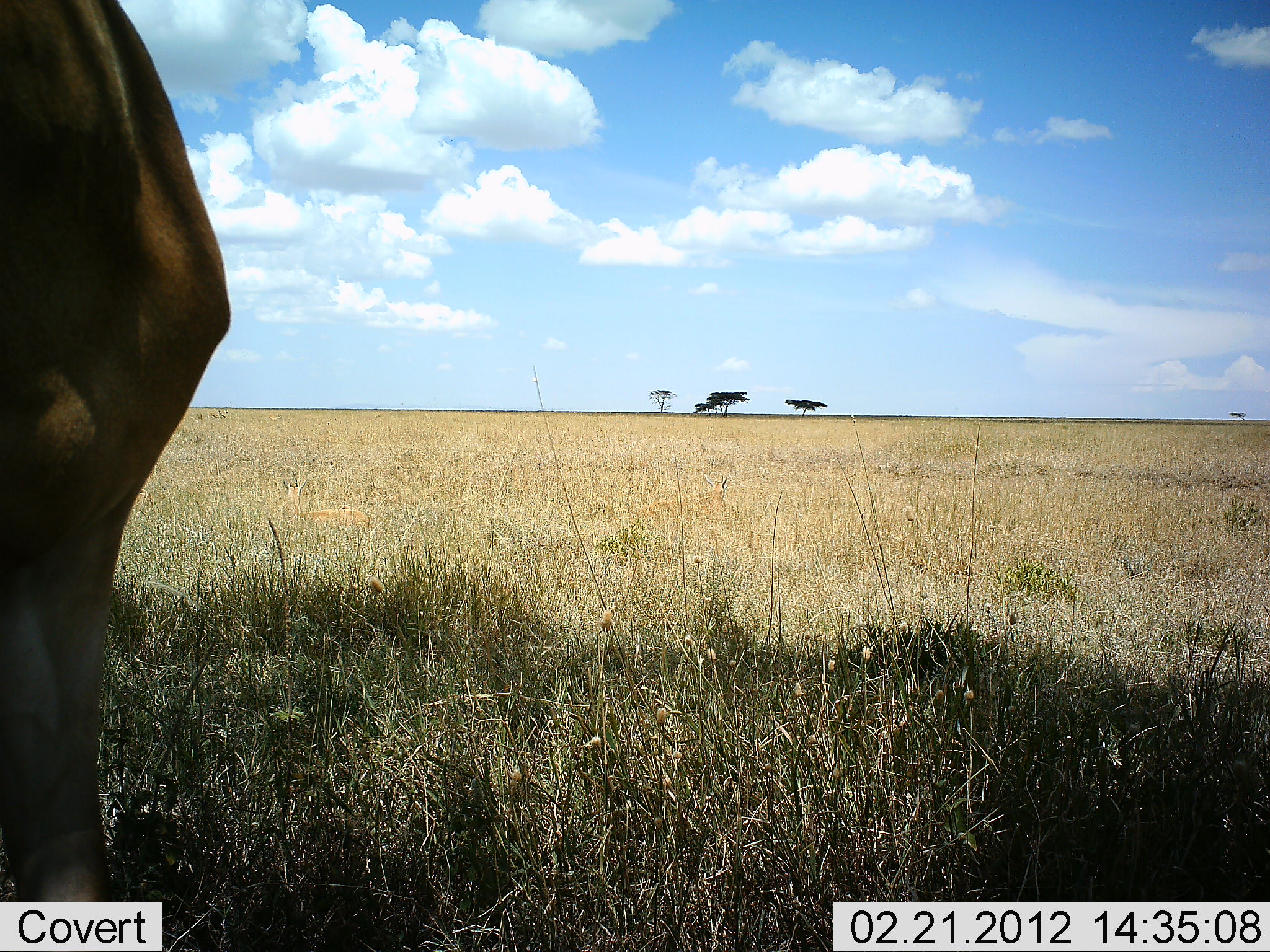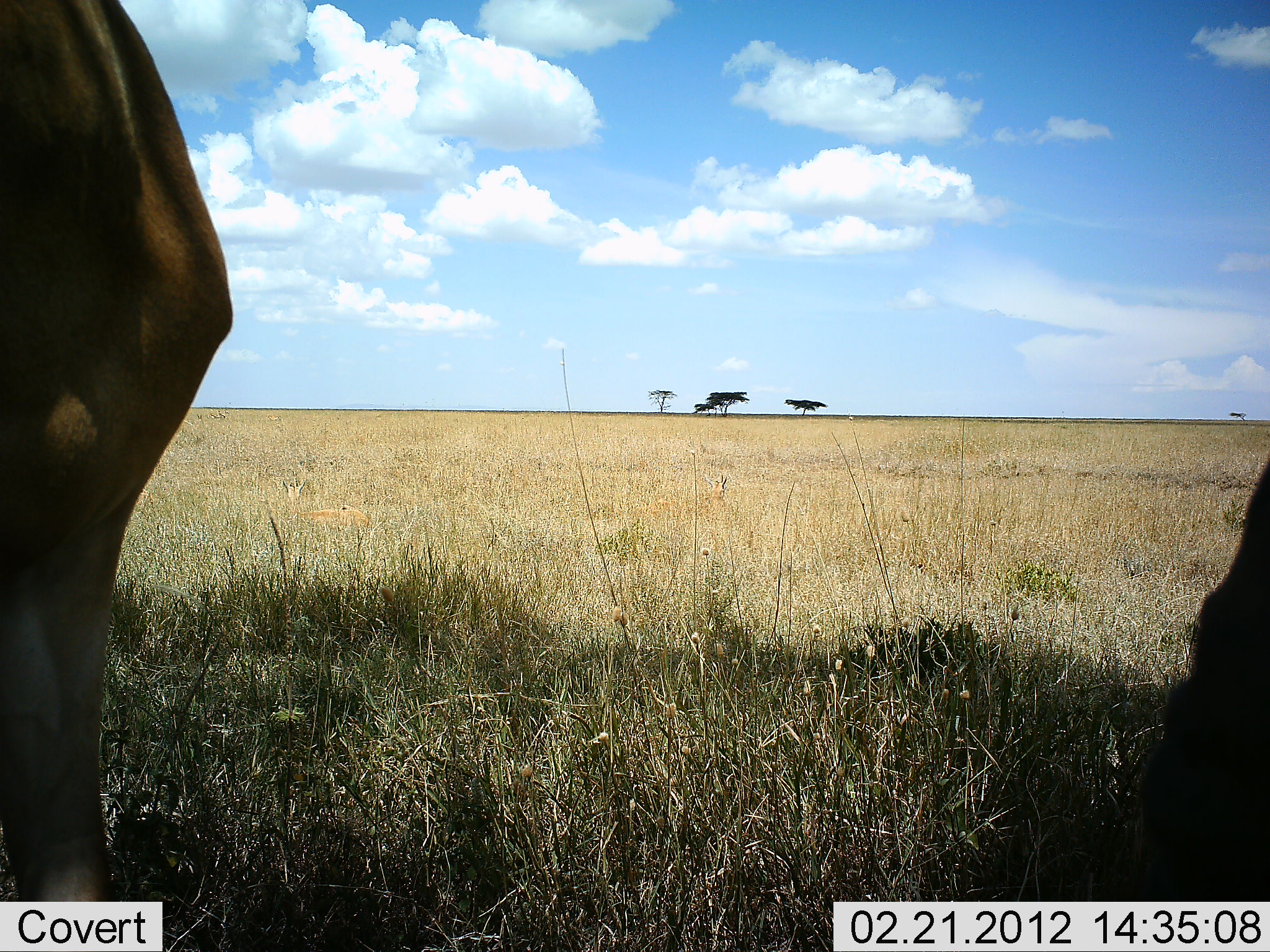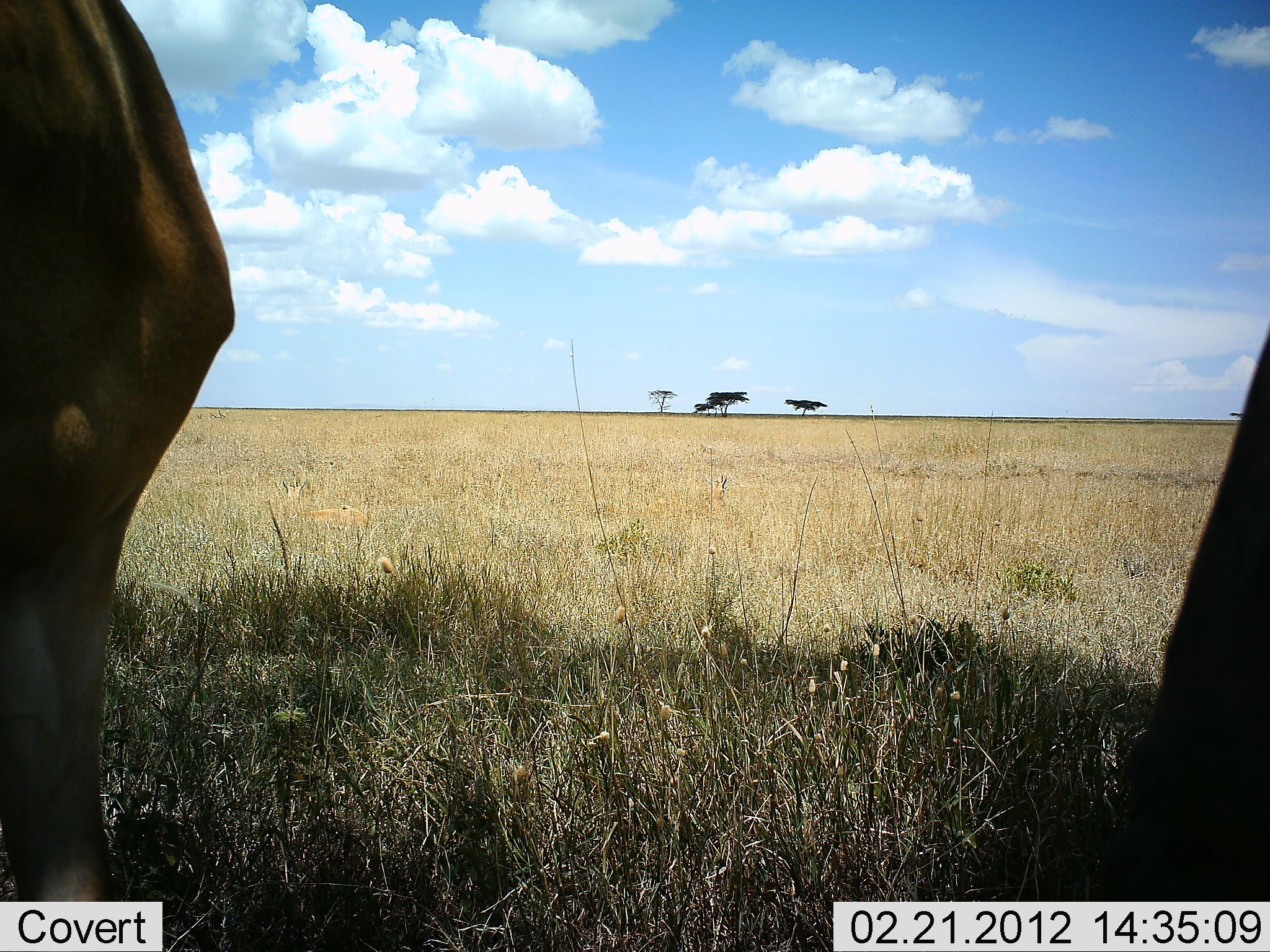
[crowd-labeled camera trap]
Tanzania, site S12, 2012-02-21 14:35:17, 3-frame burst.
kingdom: Animalia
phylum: Chordata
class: Mammalia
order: Artiodactyla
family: Bovidae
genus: Alcelaphus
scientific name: Alcelaphus buselaphus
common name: hartebeest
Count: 2.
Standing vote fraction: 100%.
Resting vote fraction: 20%.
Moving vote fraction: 20%.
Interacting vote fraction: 0%.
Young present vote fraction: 0%.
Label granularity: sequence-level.